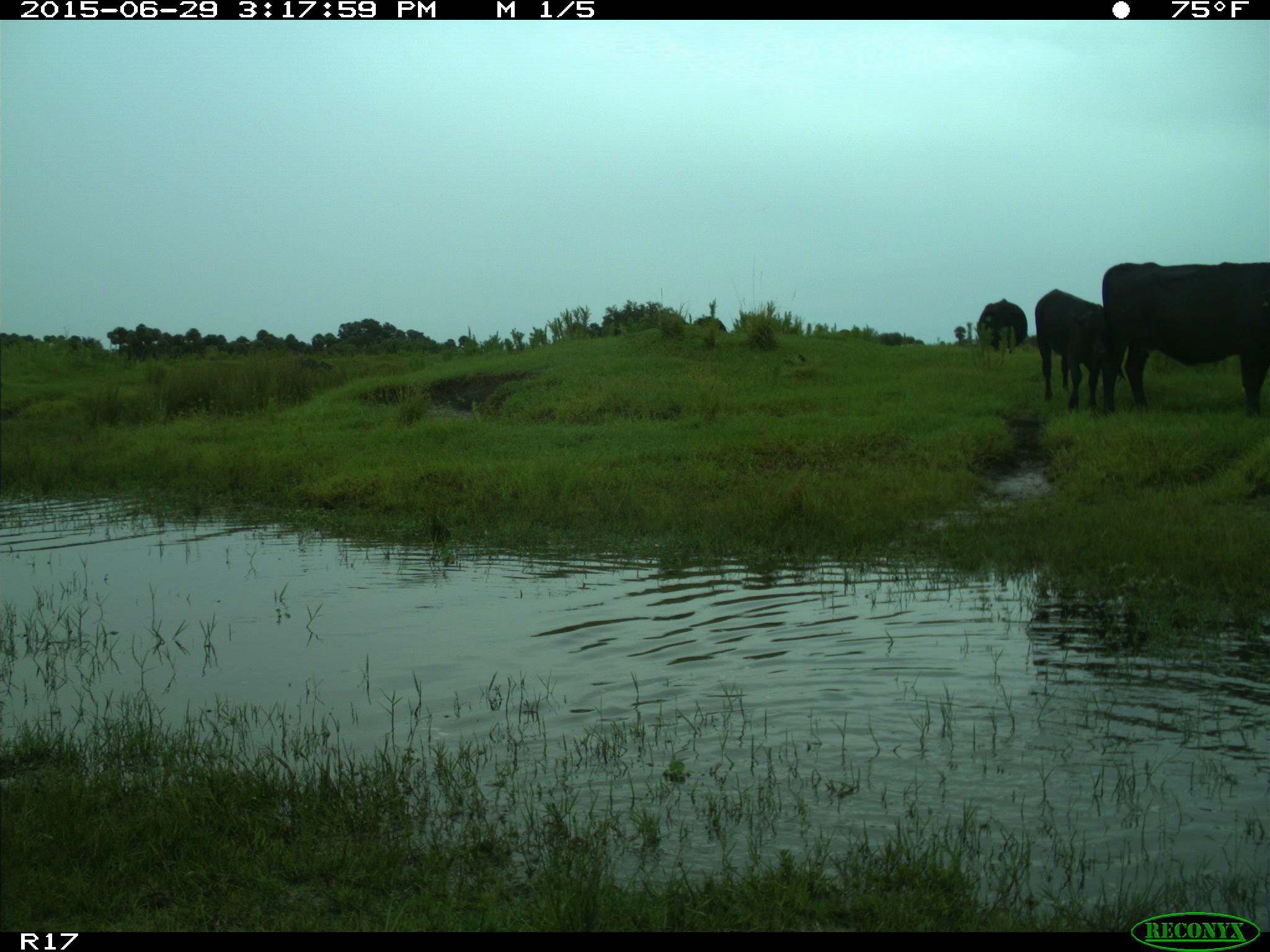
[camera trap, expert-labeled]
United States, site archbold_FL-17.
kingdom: Animalia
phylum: Chordata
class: Mammalia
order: Artiodactyla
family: Bovidae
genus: Bos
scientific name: Bos taurus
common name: domestic cow